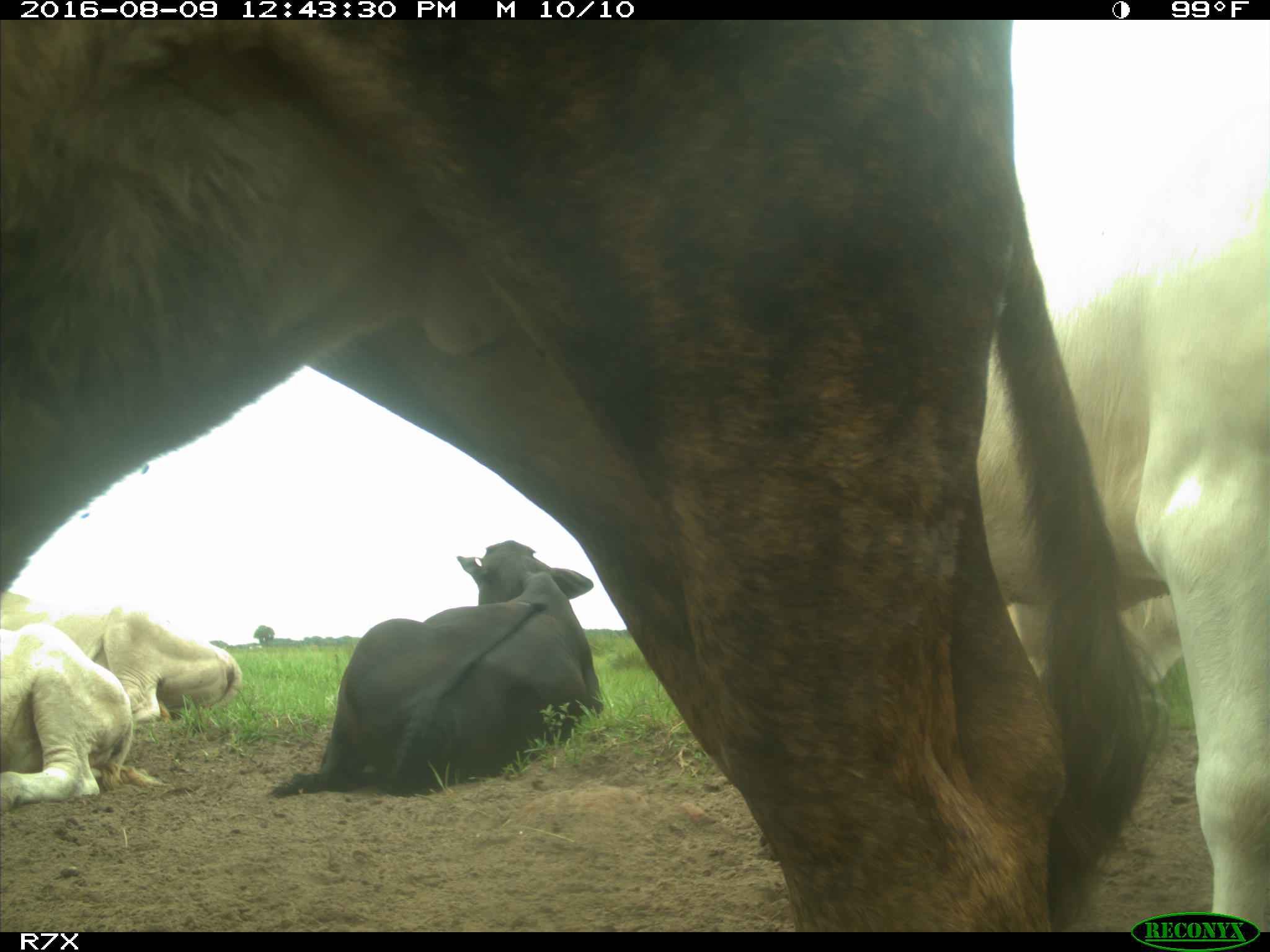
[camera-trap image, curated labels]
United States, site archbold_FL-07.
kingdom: Animalia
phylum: Chordata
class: Mammalia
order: Artiodactyla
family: Bovidae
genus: Bos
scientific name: Bos taurus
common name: domestic cow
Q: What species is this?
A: Bos taurus (domestic cow).